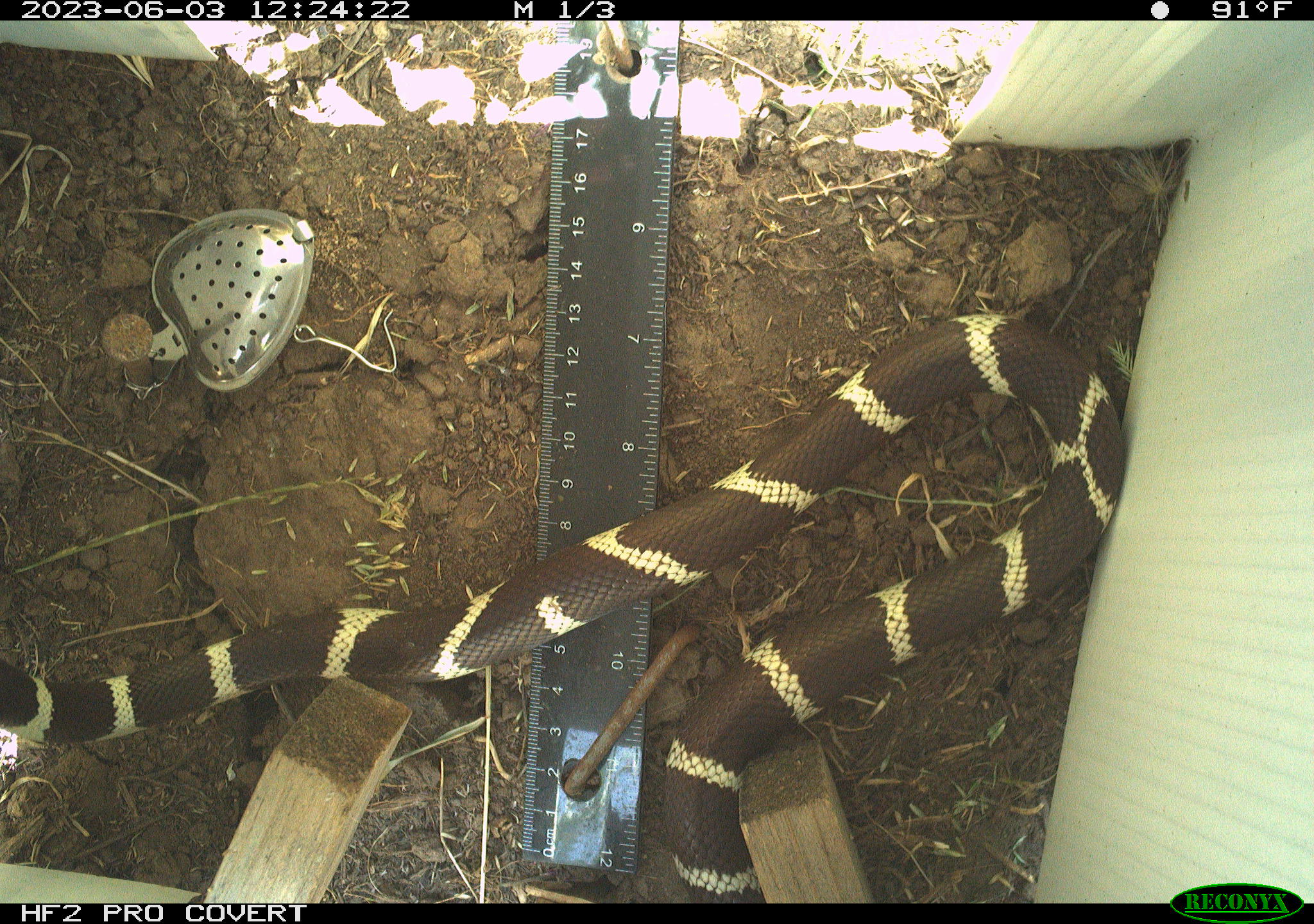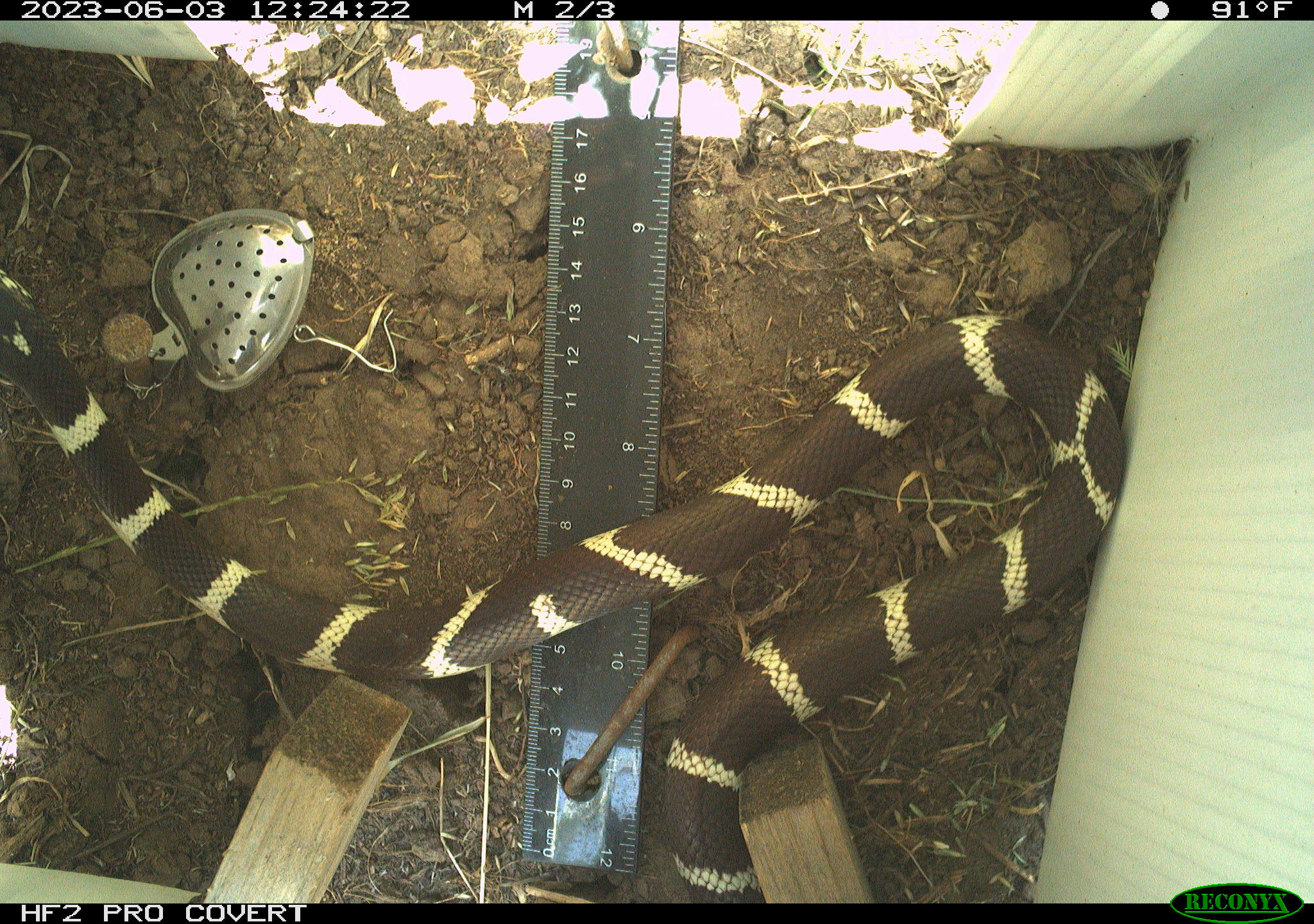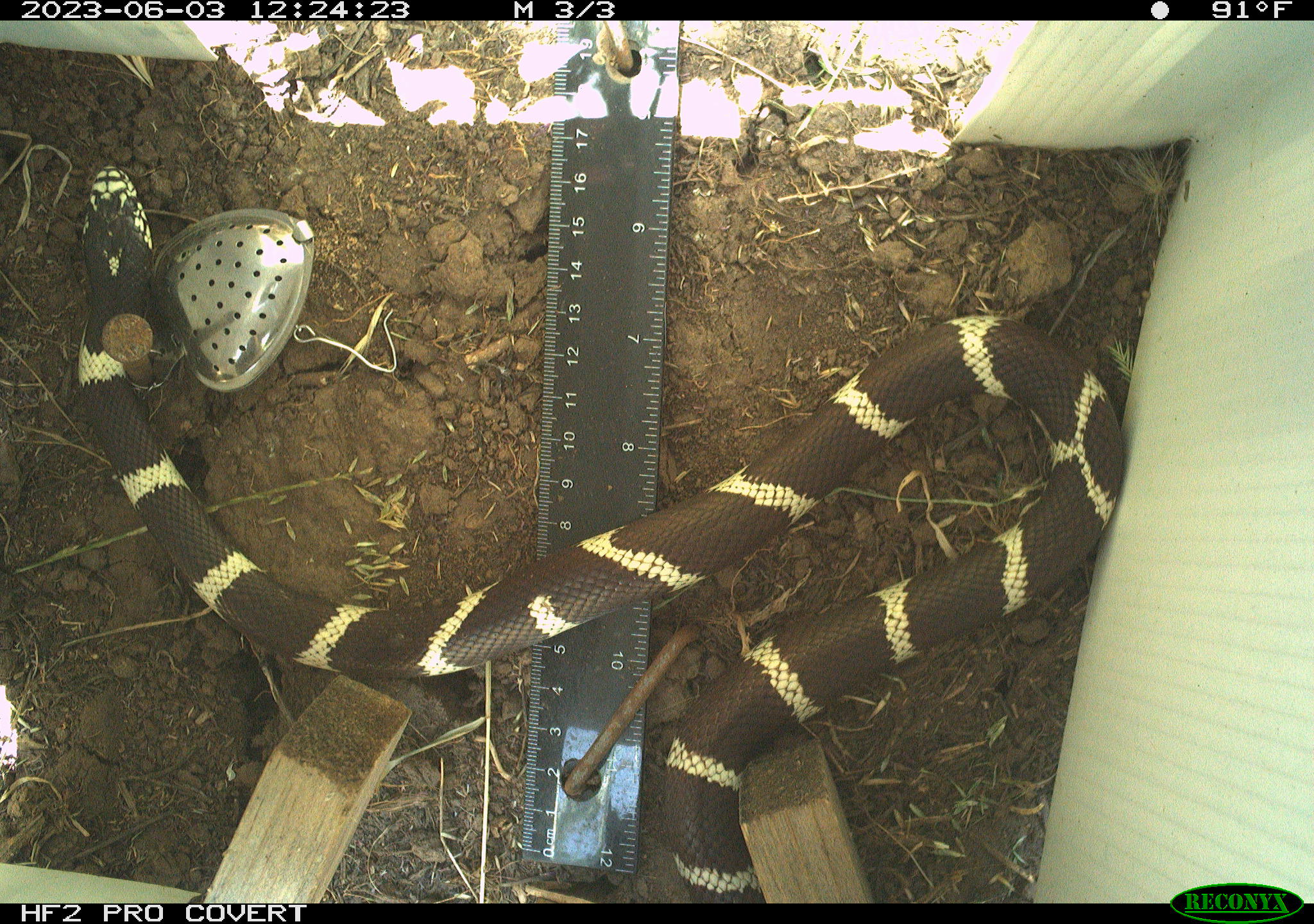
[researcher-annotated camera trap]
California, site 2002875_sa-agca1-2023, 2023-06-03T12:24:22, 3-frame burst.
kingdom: Animalia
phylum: Chordata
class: Reptilia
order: Squamata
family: Colubridae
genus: Lampropeltis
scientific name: Lampropeltis californiae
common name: california kingsnake